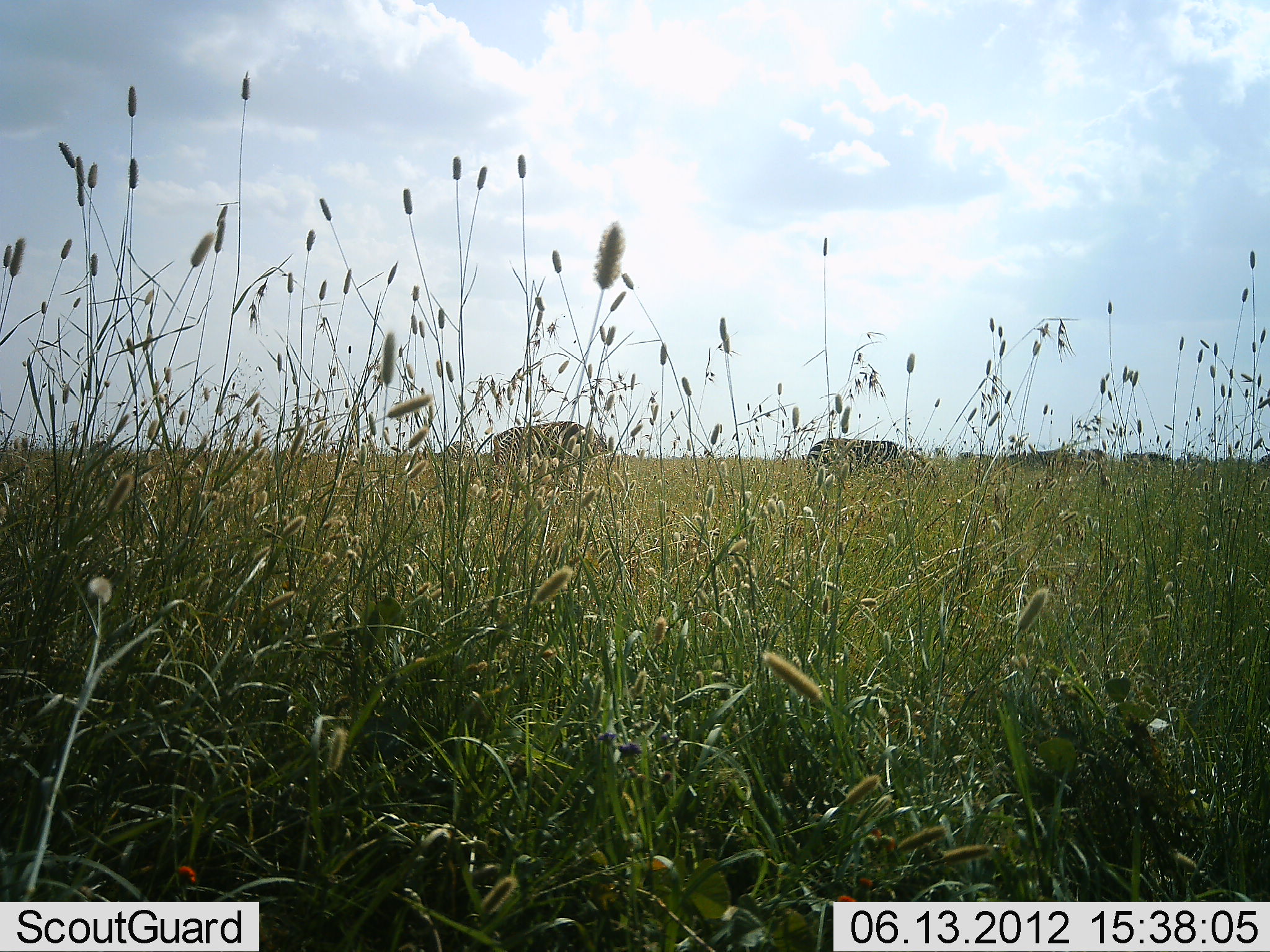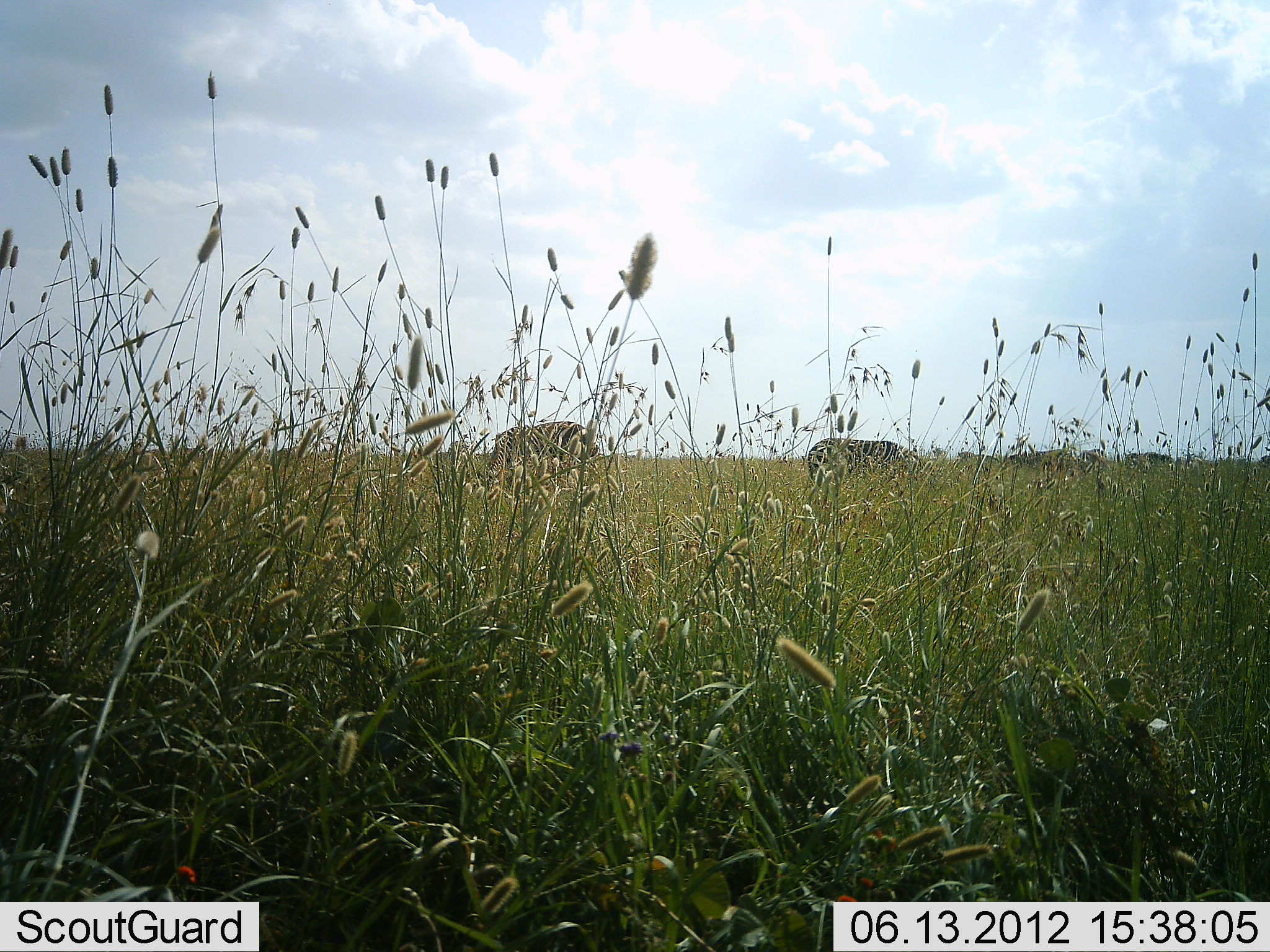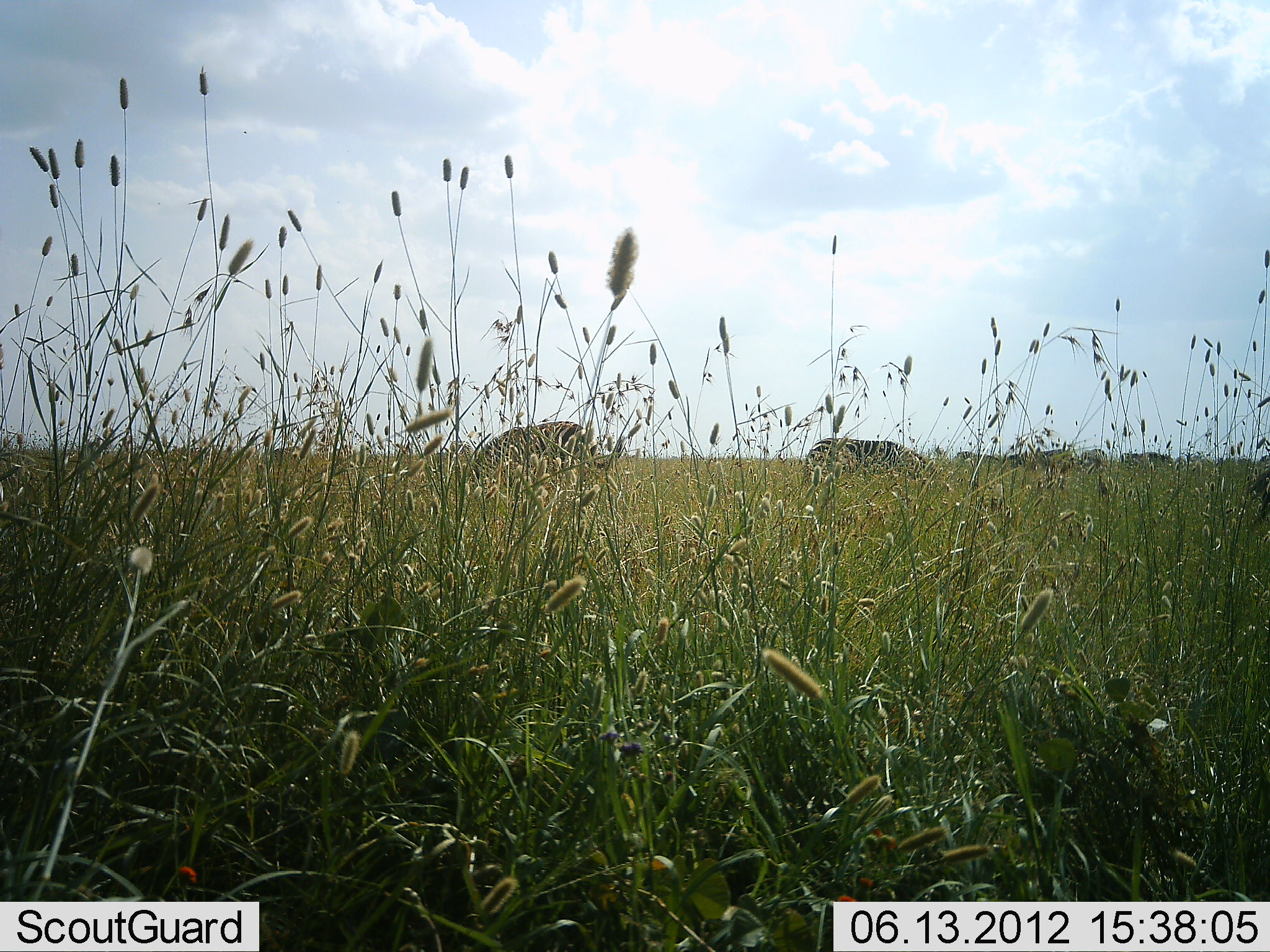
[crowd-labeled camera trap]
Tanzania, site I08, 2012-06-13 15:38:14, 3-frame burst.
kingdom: Animalia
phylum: Chordata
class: Mammalia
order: Perissodactyla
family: Equidae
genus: Equus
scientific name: Equus quagga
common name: plains zebra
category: zebra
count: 2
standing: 30%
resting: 0%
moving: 10%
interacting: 0%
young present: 0%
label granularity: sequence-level